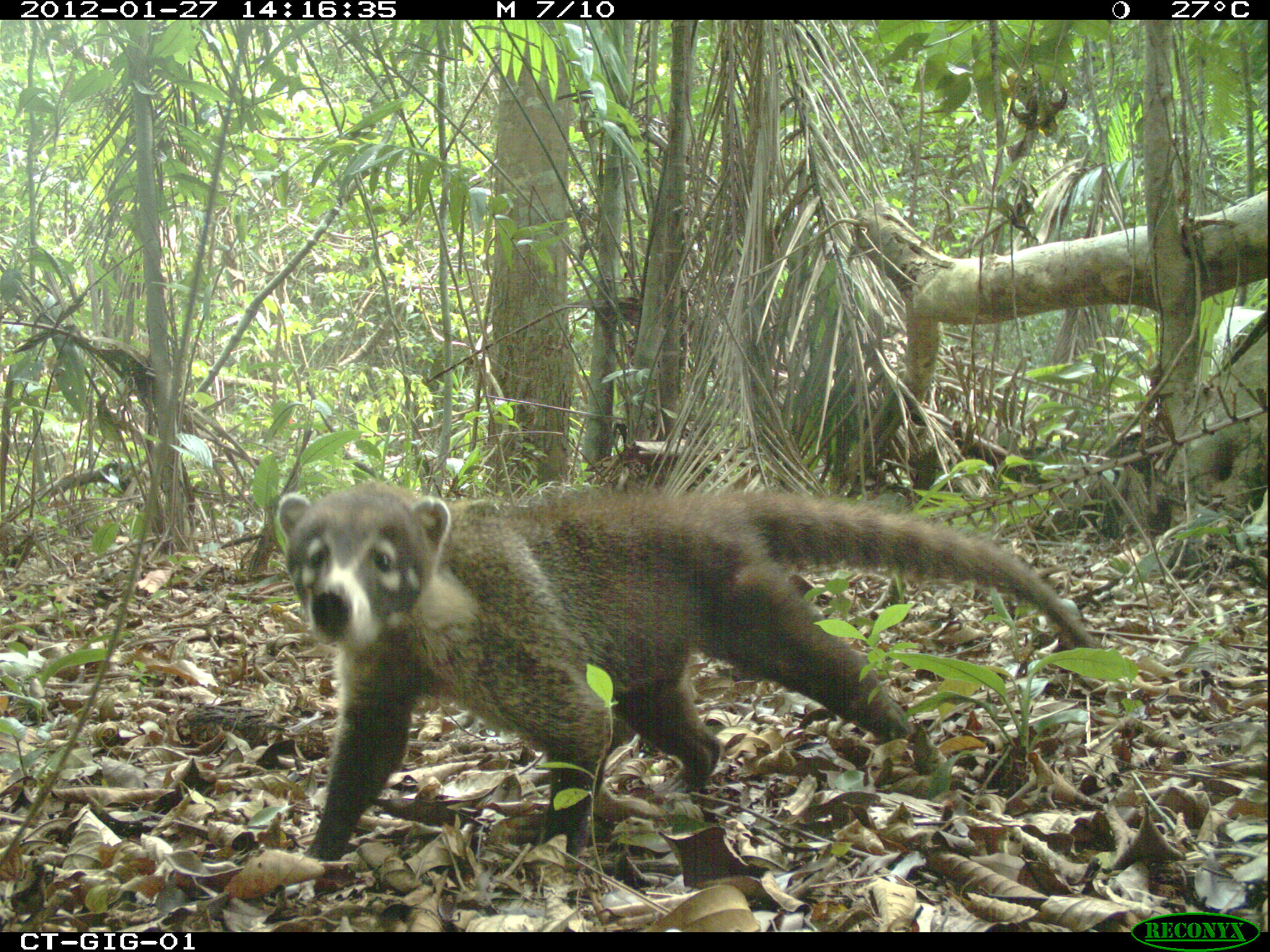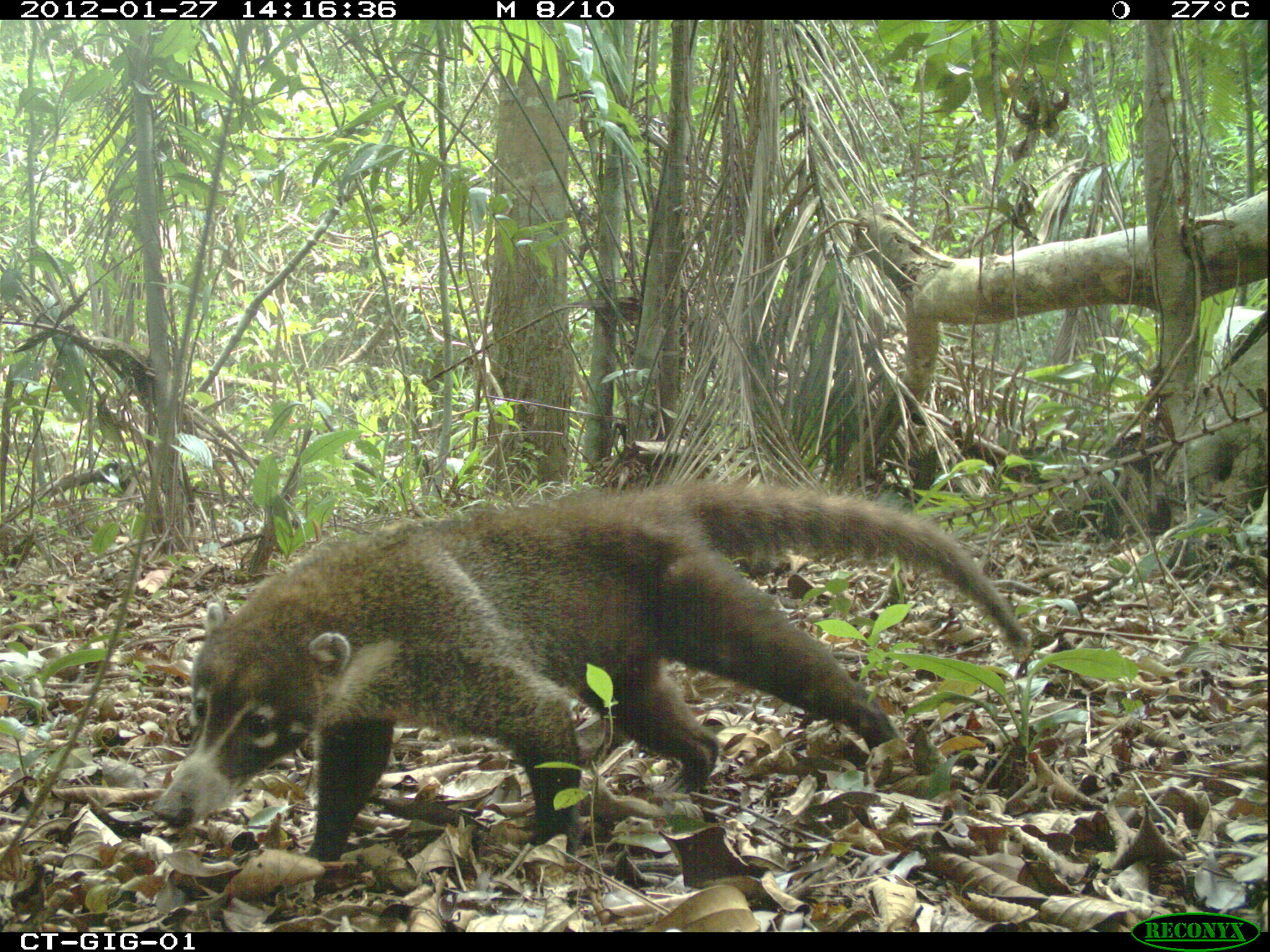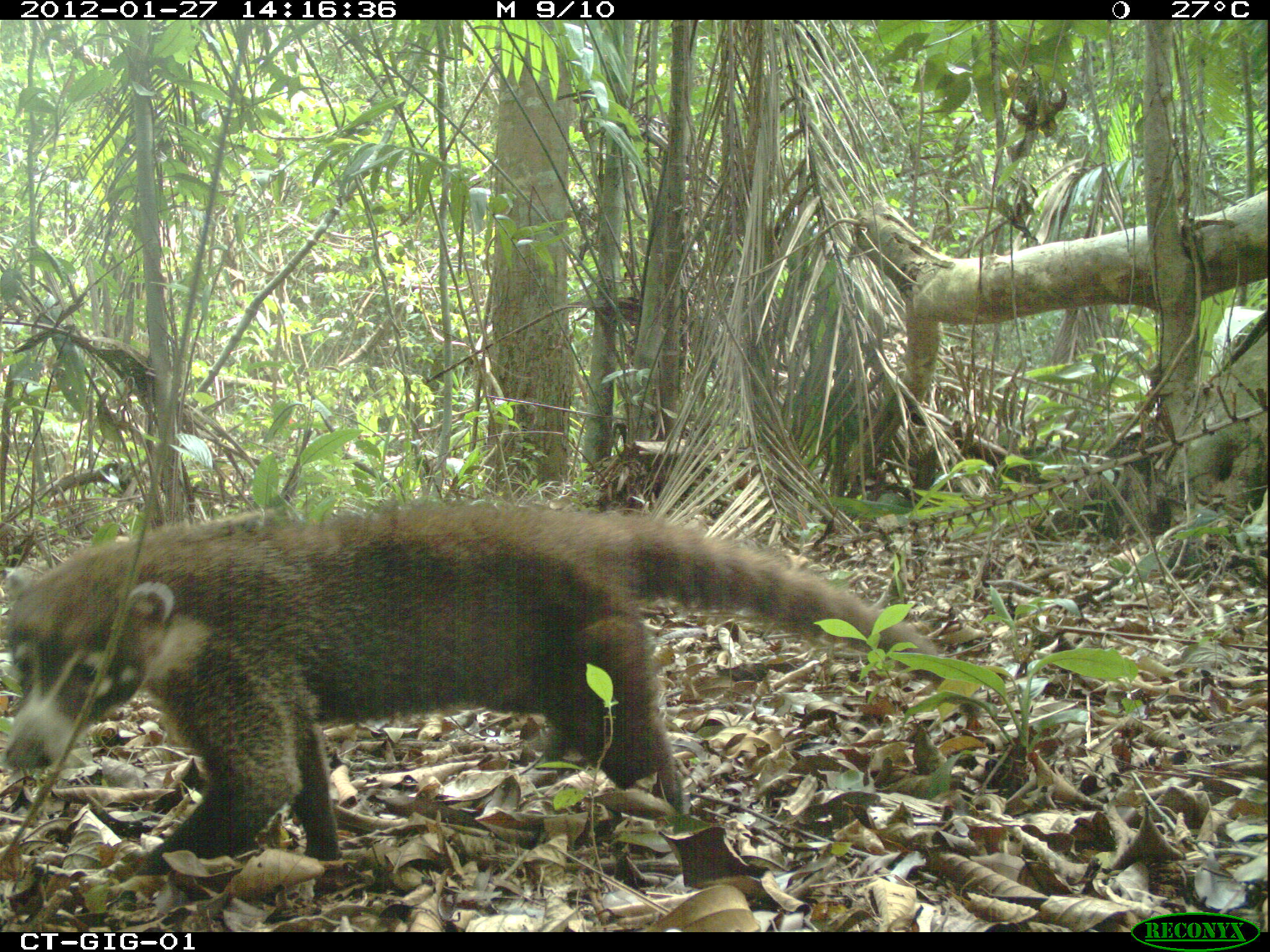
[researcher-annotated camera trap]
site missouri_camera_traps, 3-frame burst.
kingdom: Animalia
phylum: Chordata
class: Mammalia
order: Carnivora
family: Procyonidae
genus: Nasua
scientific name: Nasua narica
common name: white-nosed coati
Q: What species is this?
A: White-nosed coati (Nasua narica).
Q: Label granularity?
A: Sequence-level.